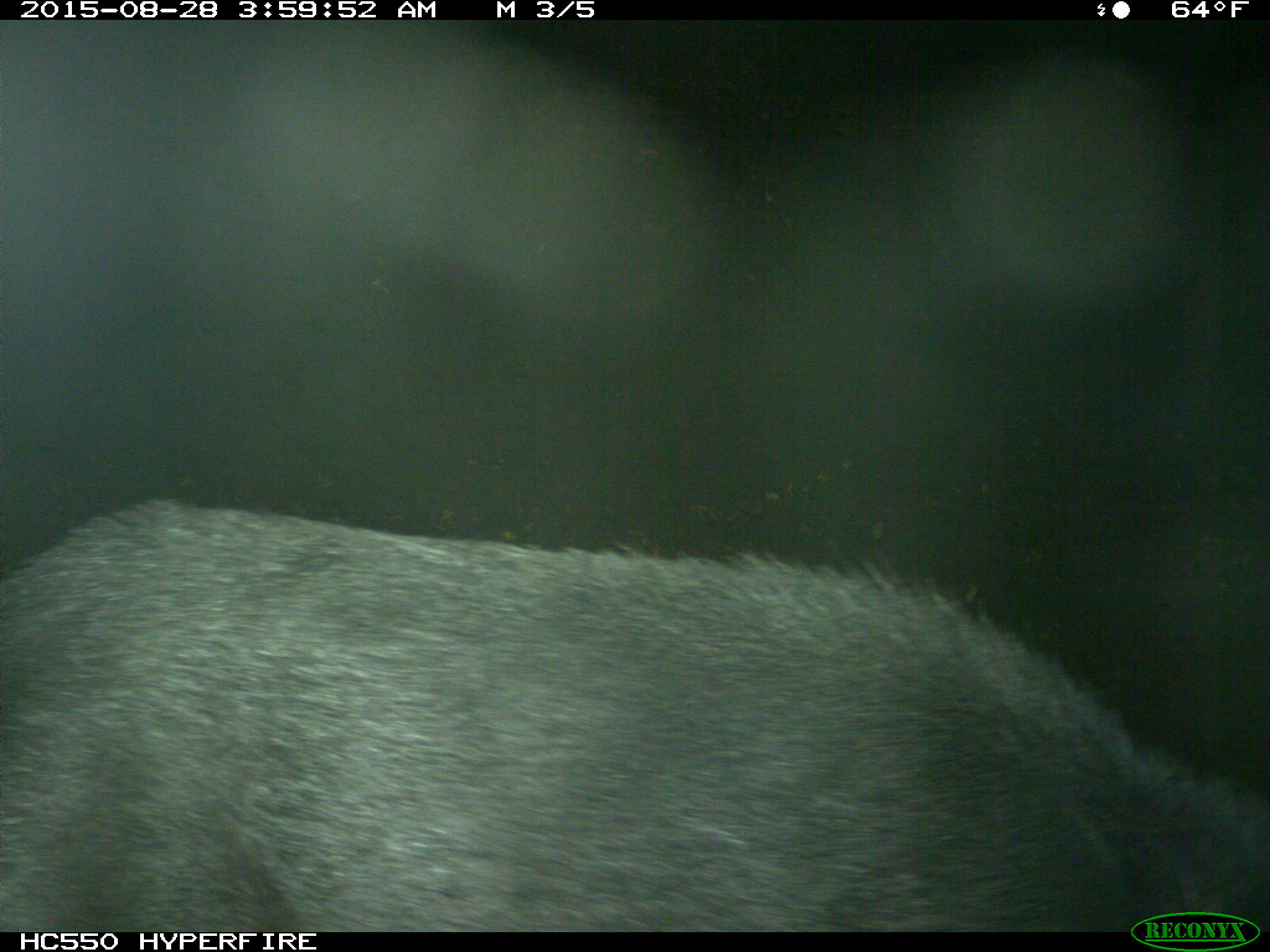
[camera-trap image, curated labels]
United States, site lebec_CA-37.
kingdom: Animalia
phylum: Chordata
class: Mammalia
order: Artiodactyla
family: Suidae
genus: Sus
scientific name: Sus scrofa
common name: wild boar